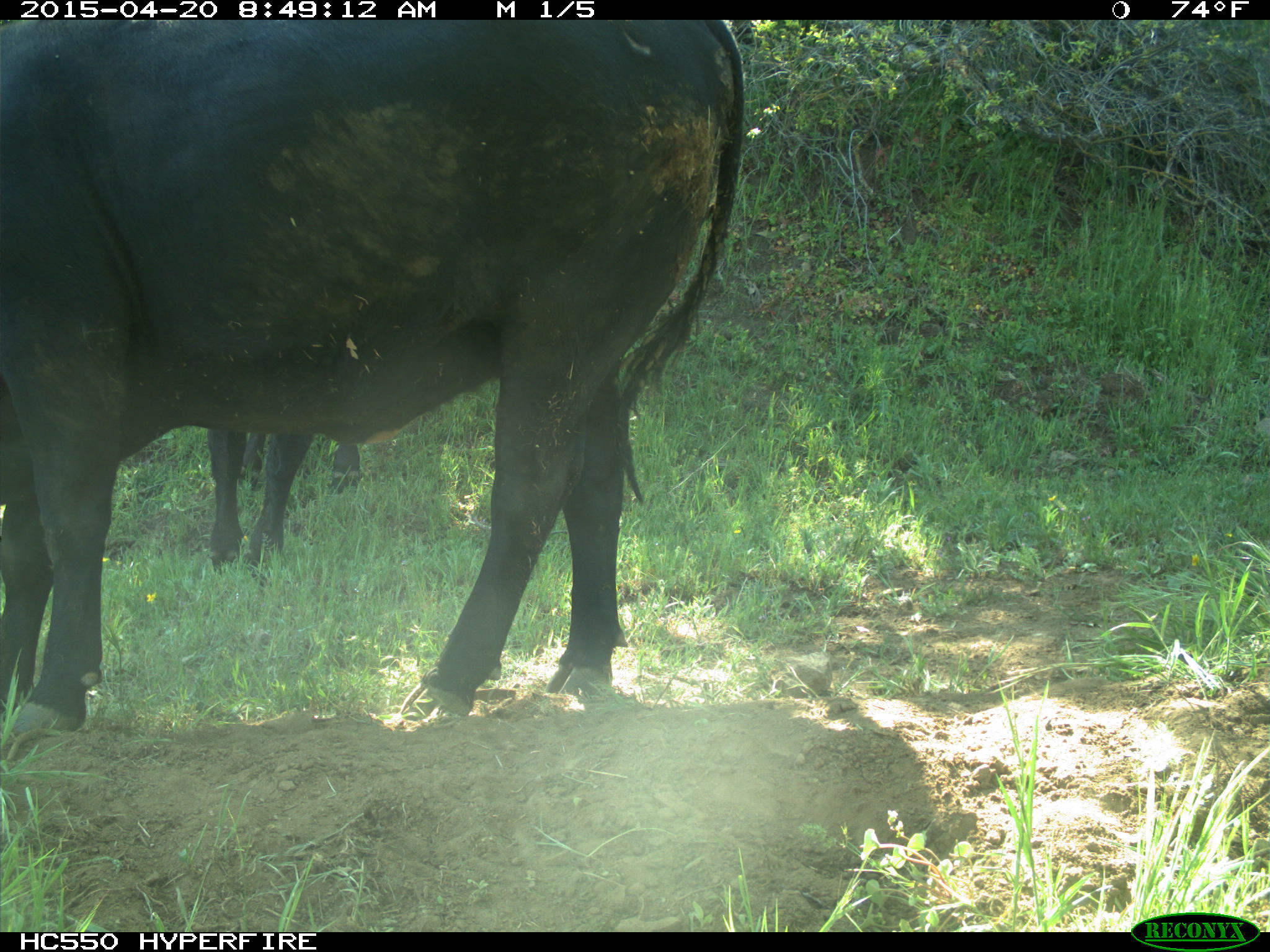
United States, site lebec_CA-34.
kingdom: Animalia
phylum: Chordata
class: Mammalia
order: Artiodactyla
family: Bovidae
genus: Bos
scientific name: Bos taurus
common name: domestic cow